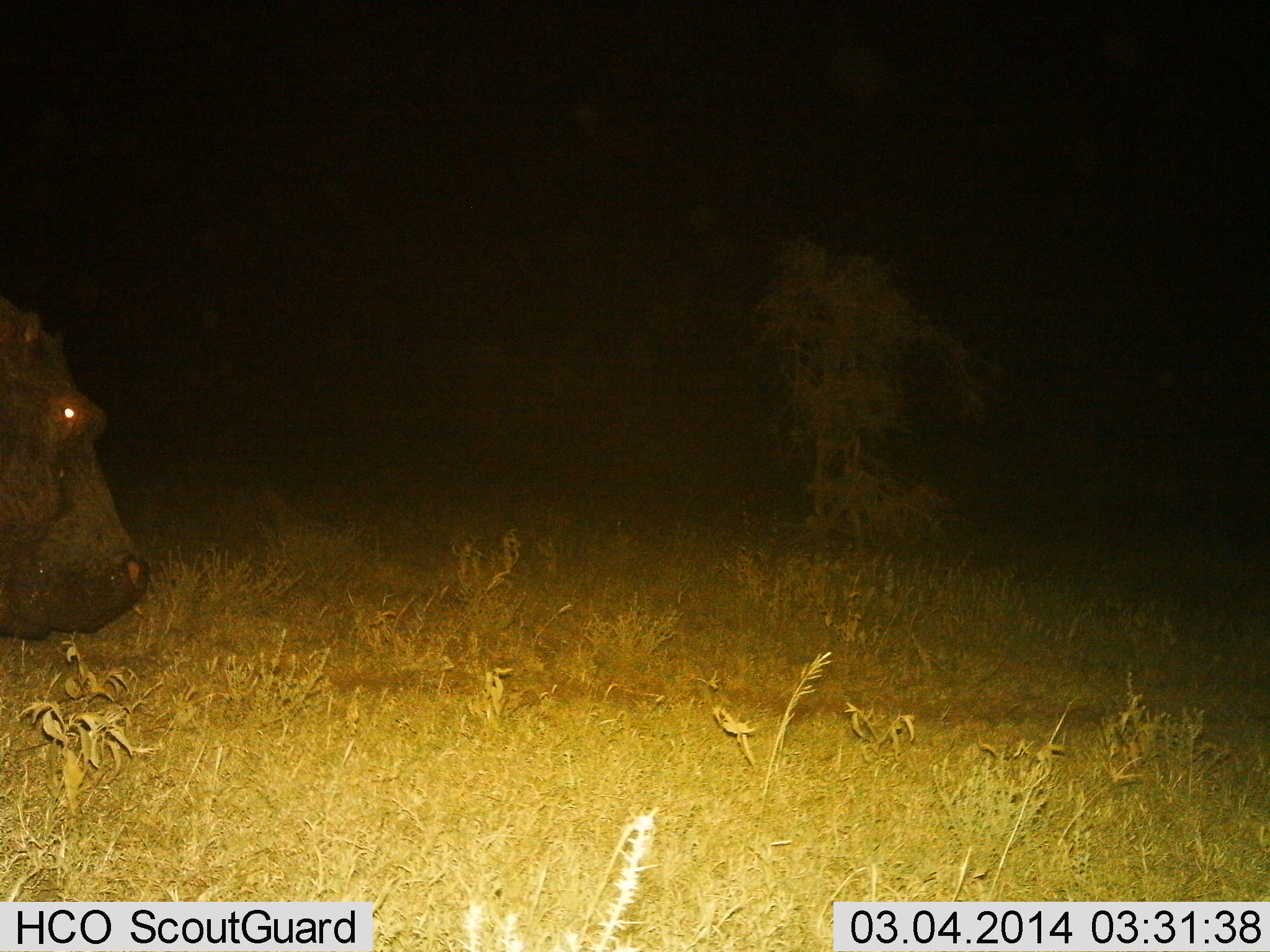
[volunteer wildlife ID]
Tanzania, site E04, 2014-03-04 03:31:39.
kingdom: Animalia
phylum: Chordata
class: Mammalia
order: Artiodactyla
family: Hippopotamidae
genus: Hippopotamus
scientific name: Hippopotamus amphibius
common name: hippopotamus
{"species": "hippopotamus (Hippopotamus amphibius)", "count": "1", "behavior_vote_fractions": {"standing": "70%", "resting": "0%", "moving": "30%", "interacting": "0%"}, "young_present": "0%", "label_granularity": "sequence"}